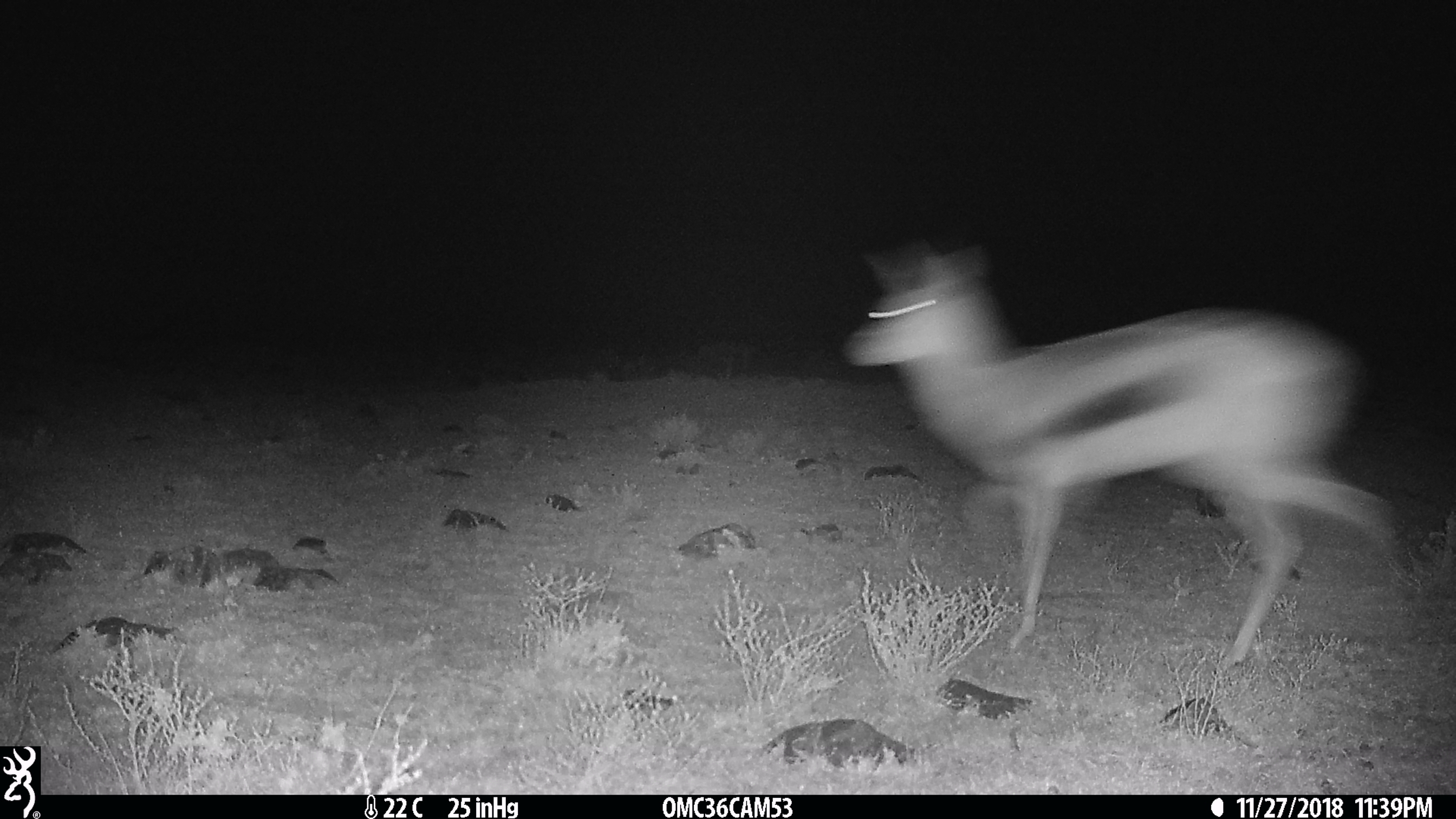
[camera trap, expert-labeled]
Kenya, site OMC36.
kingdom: Animalia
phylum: Chordata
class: Mammalia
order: Artiodactyla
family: Bovidae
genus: Eudorcas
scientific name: Eudorcas thomsonii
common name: thomon's gazelle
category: gazelle thomsons